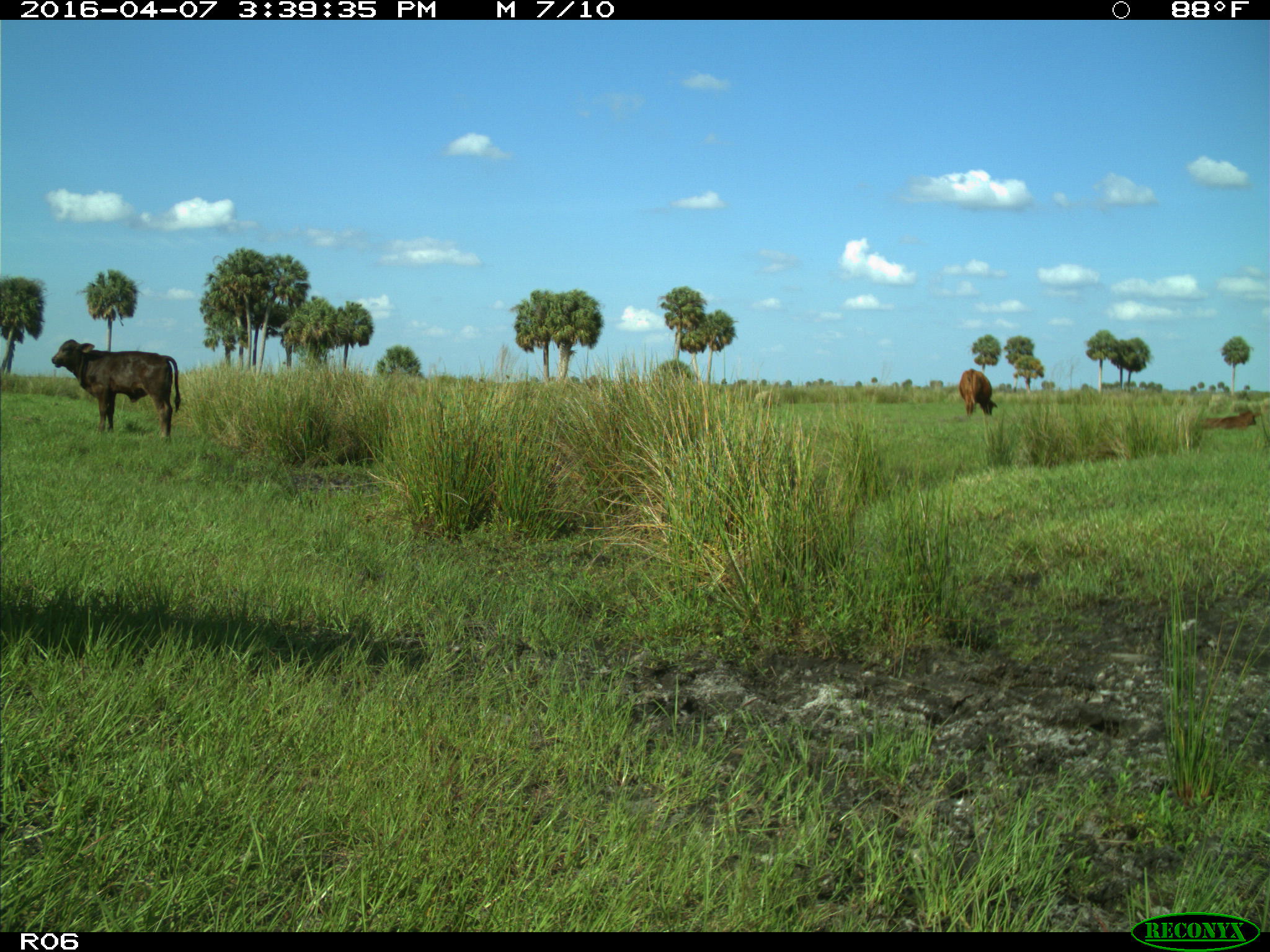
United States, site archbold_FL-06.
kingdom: Animalia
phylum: Chordata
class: Mammalia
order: Artiodactyla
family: Bovidae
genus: Bos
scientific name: Bos taurus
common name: domestic cow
Bos taurus (domestic cow).